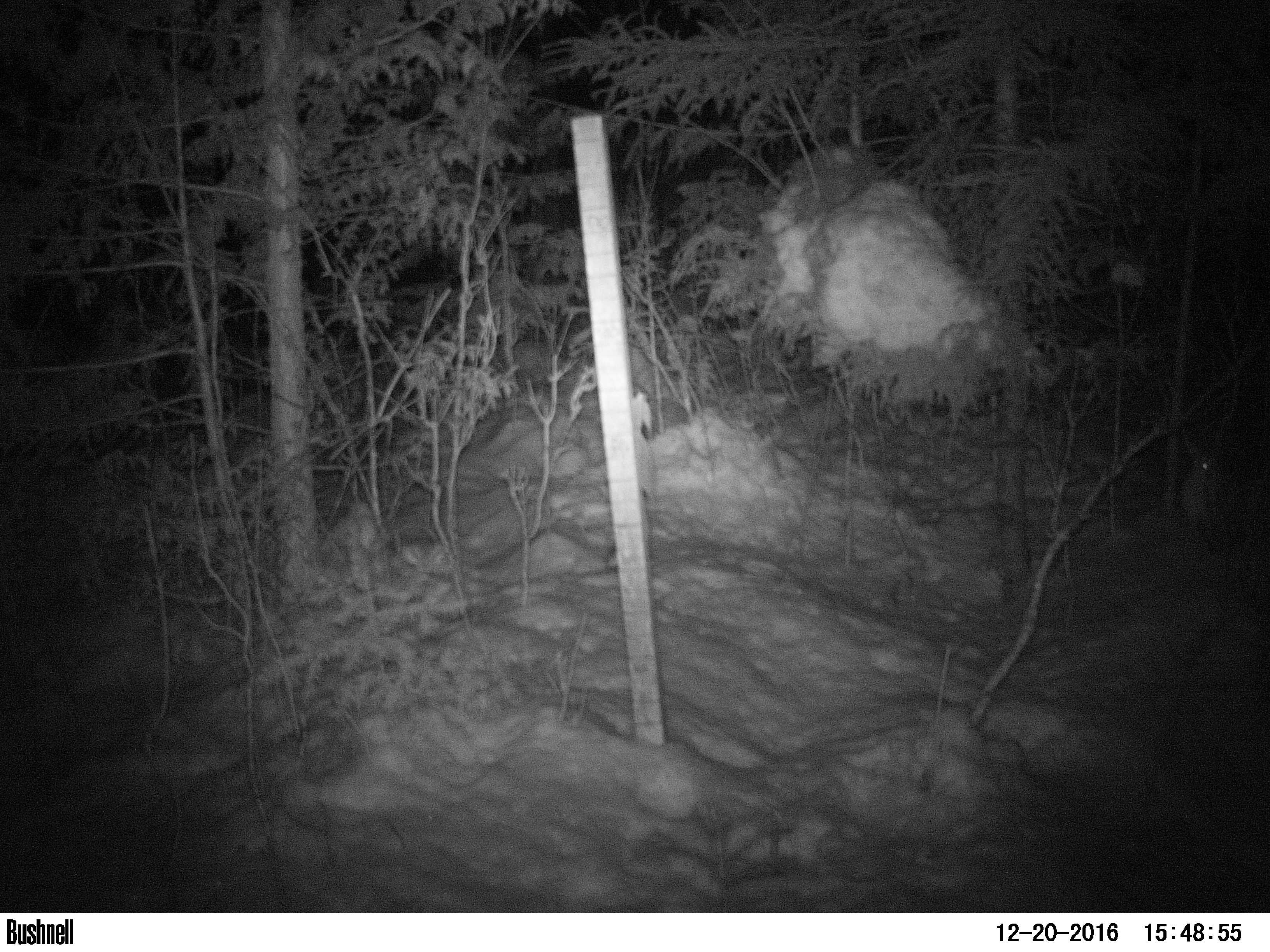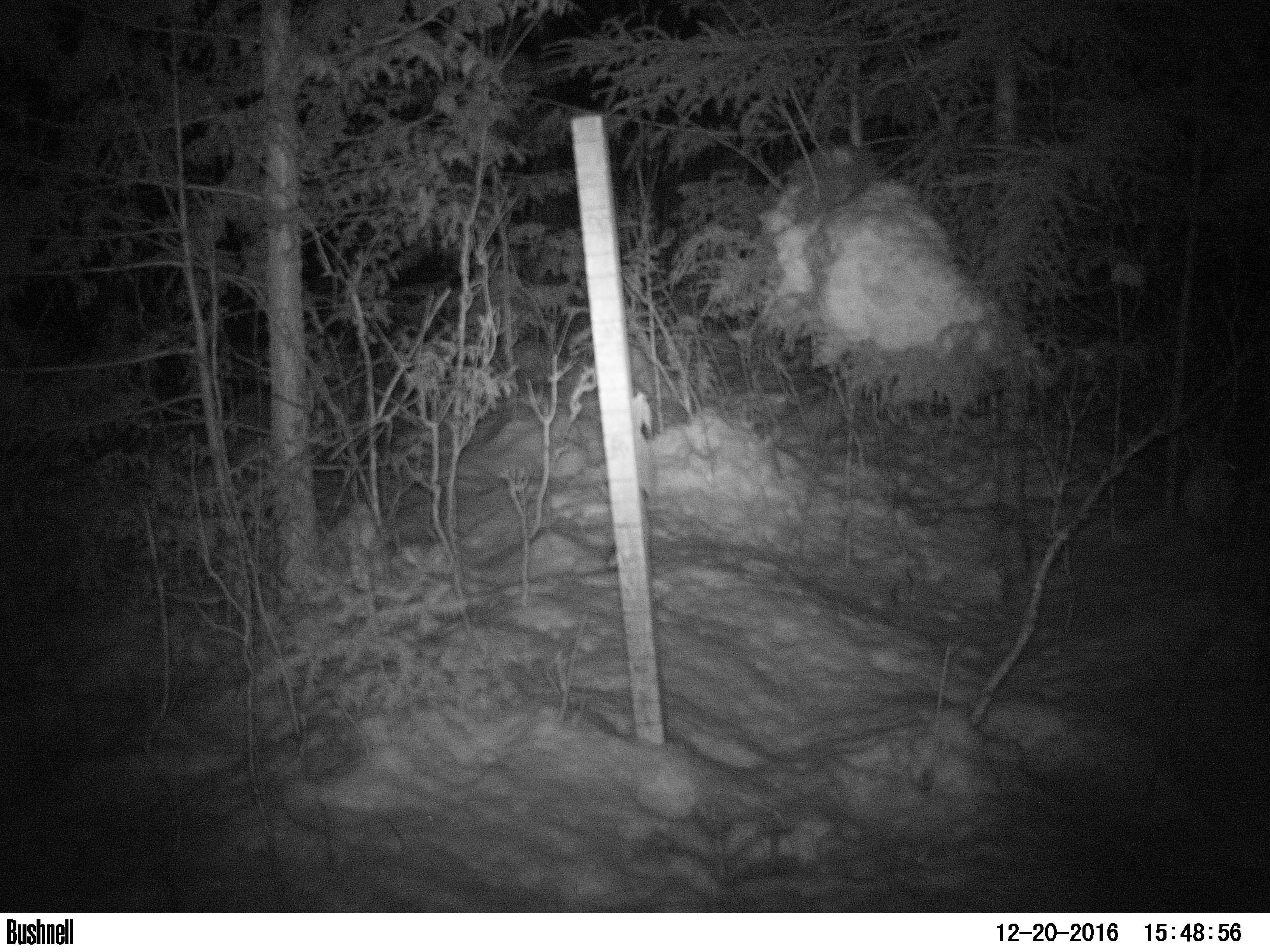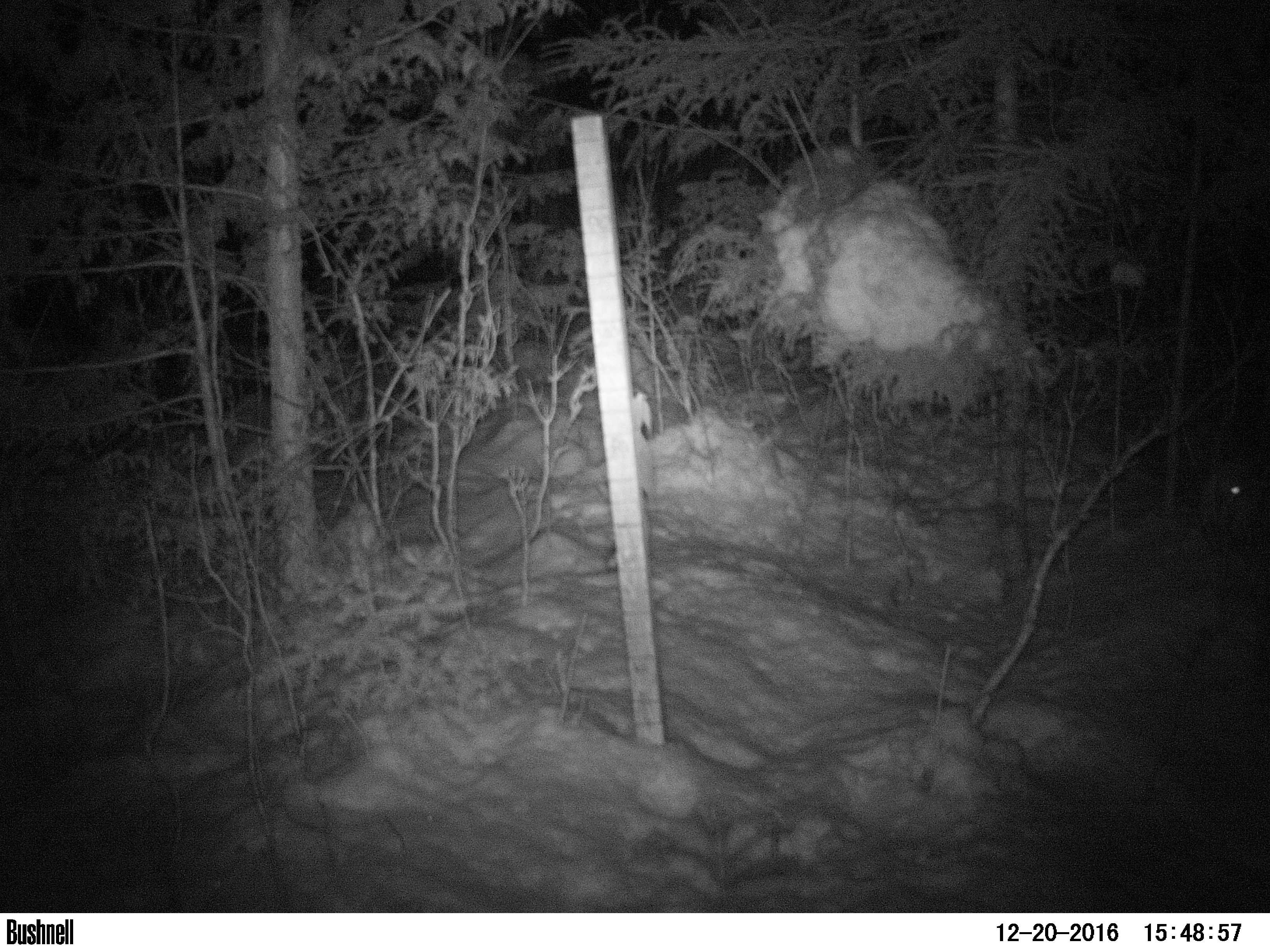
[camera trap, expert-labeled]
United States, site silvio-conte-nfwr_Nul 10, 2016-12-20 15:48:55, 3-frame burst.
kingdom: Animalia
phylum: Chordata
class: Mammalia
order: Lagomorpha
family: Leporidae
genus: Lepus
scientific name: Lepus americanus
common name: snowshoe hare